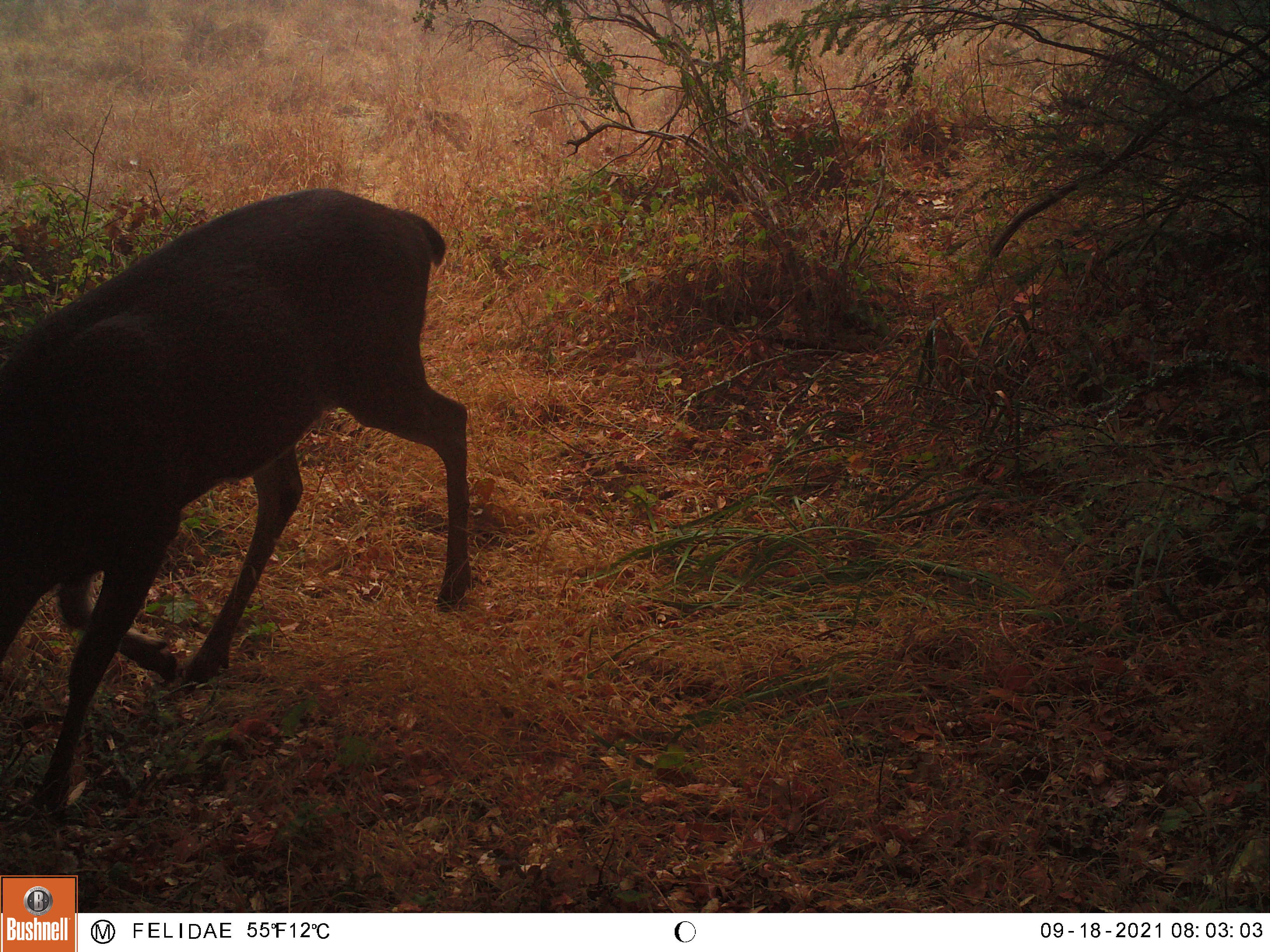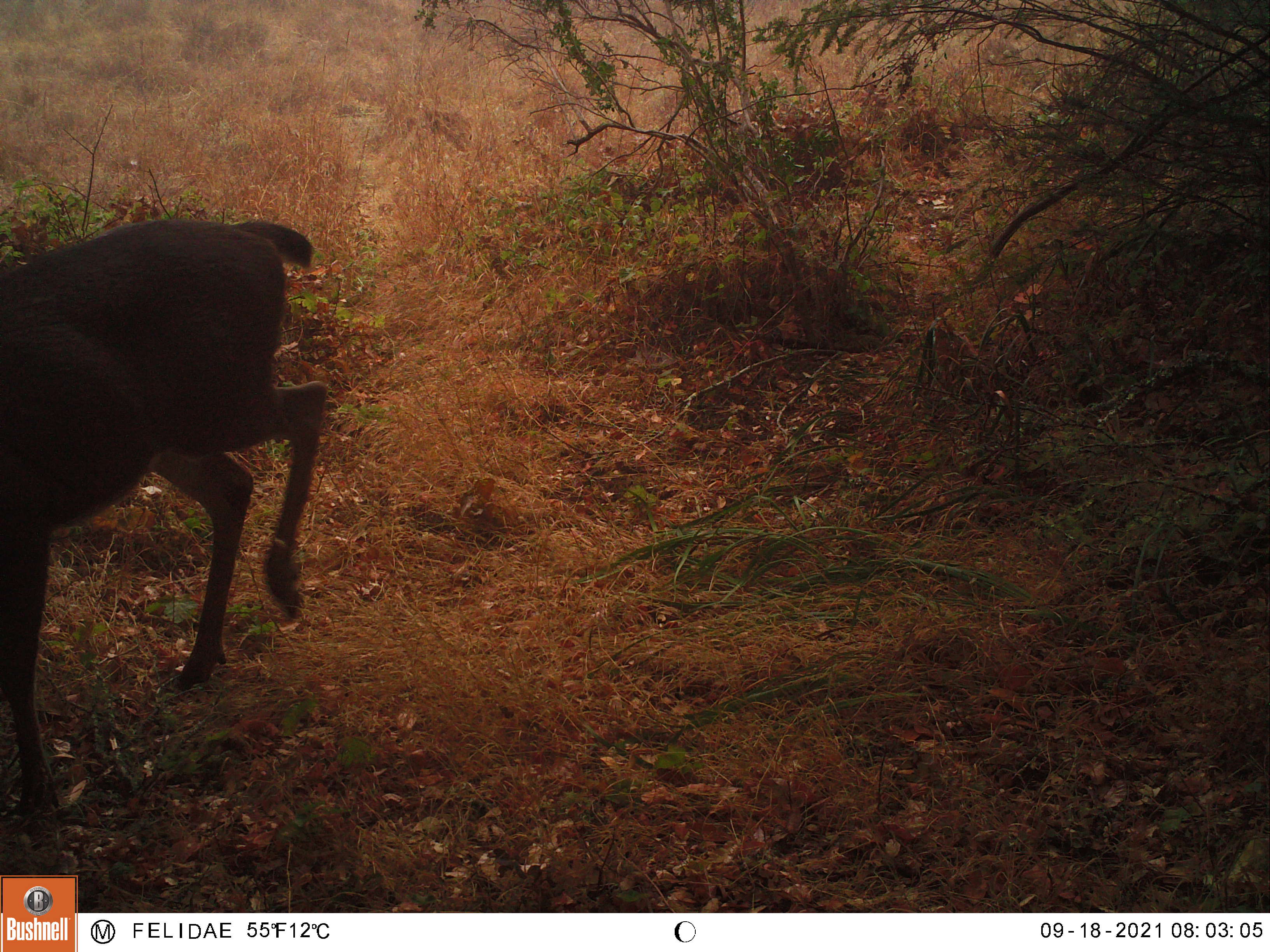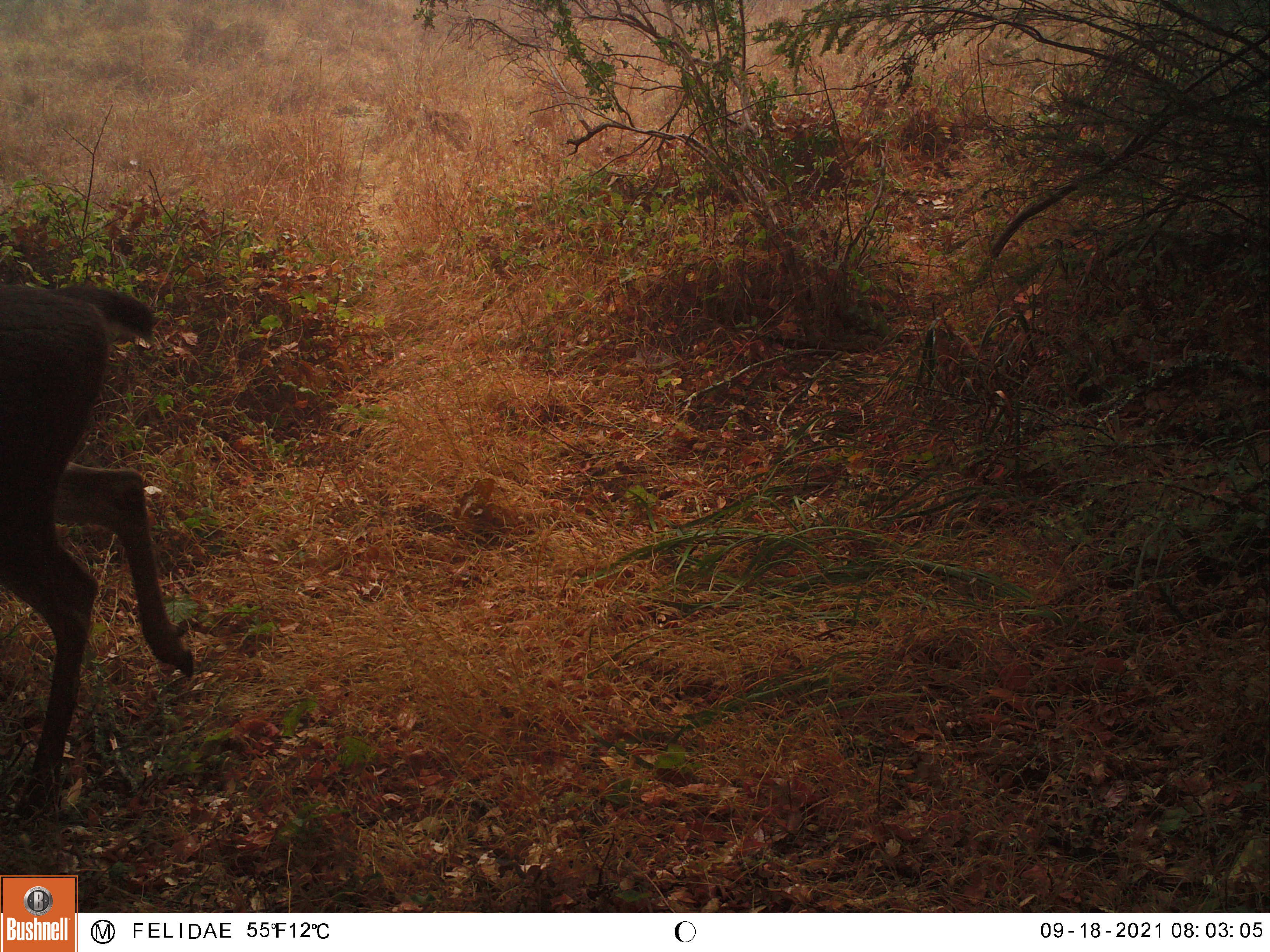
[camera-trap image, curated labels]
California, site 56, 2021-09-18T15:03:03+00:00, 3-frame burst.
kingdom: Animalia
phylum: Chordata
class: Mammalia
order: Artiodactyla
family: Cervidae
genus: Odocoileus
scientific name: Odocoileus hemionus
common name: mule deer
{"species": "mule deer (Odocoileus hemionus)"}